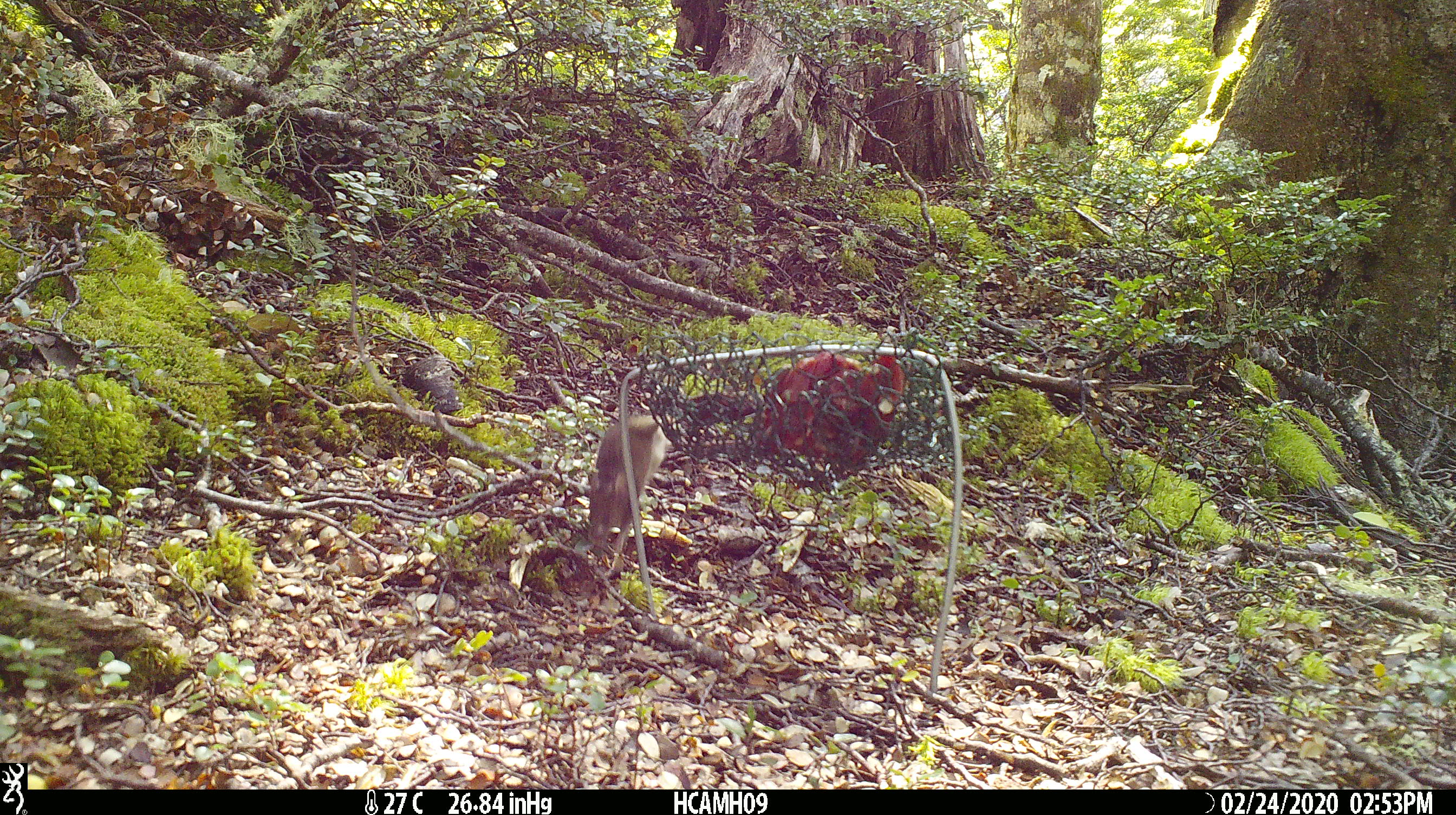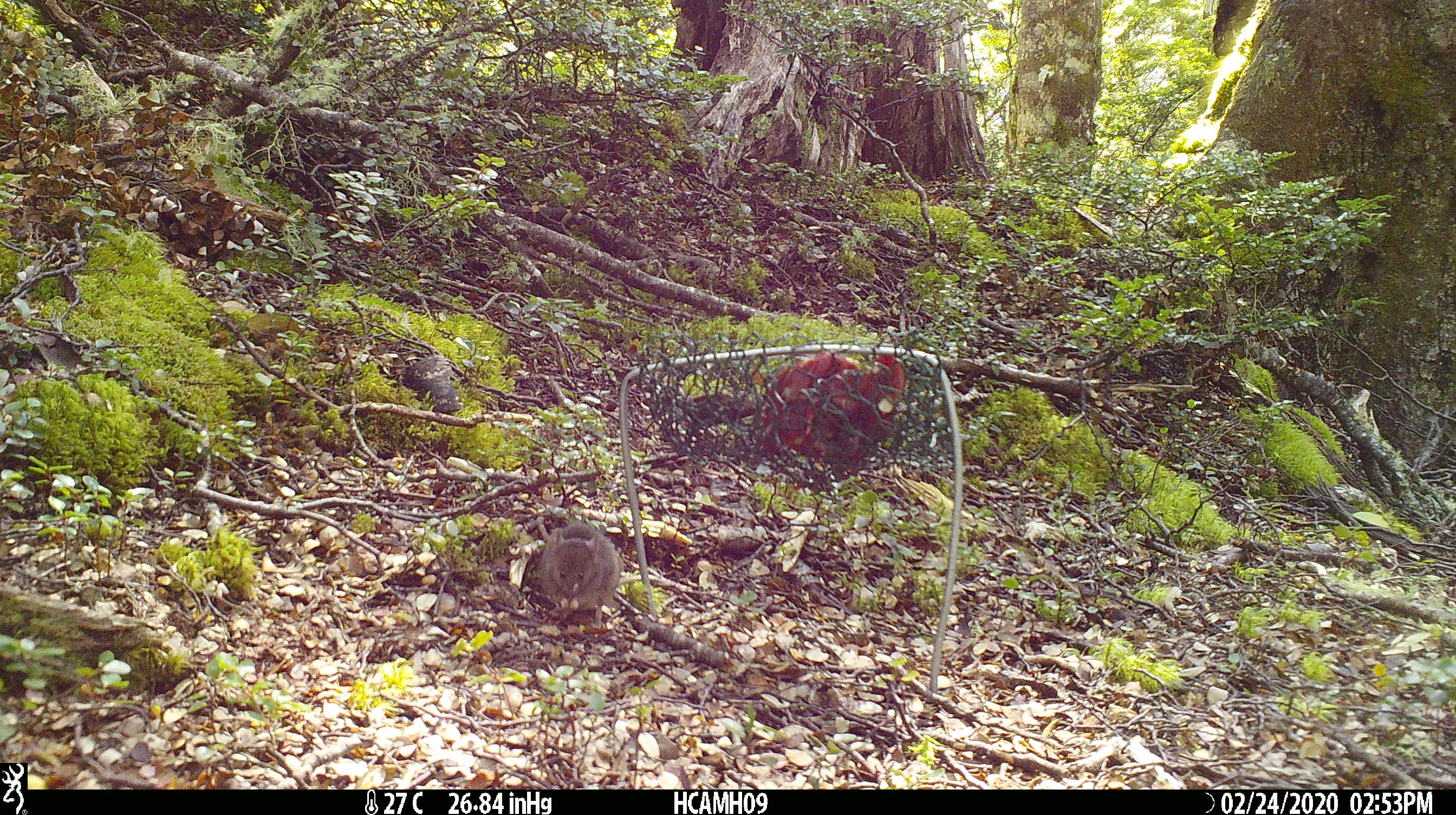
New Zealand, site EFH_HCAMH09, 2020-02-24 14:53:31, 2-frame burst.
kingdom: Animalia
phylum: Chordata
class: Mammalia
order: Rodentia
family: Muridae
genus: Mus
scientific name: Mus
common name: mouse